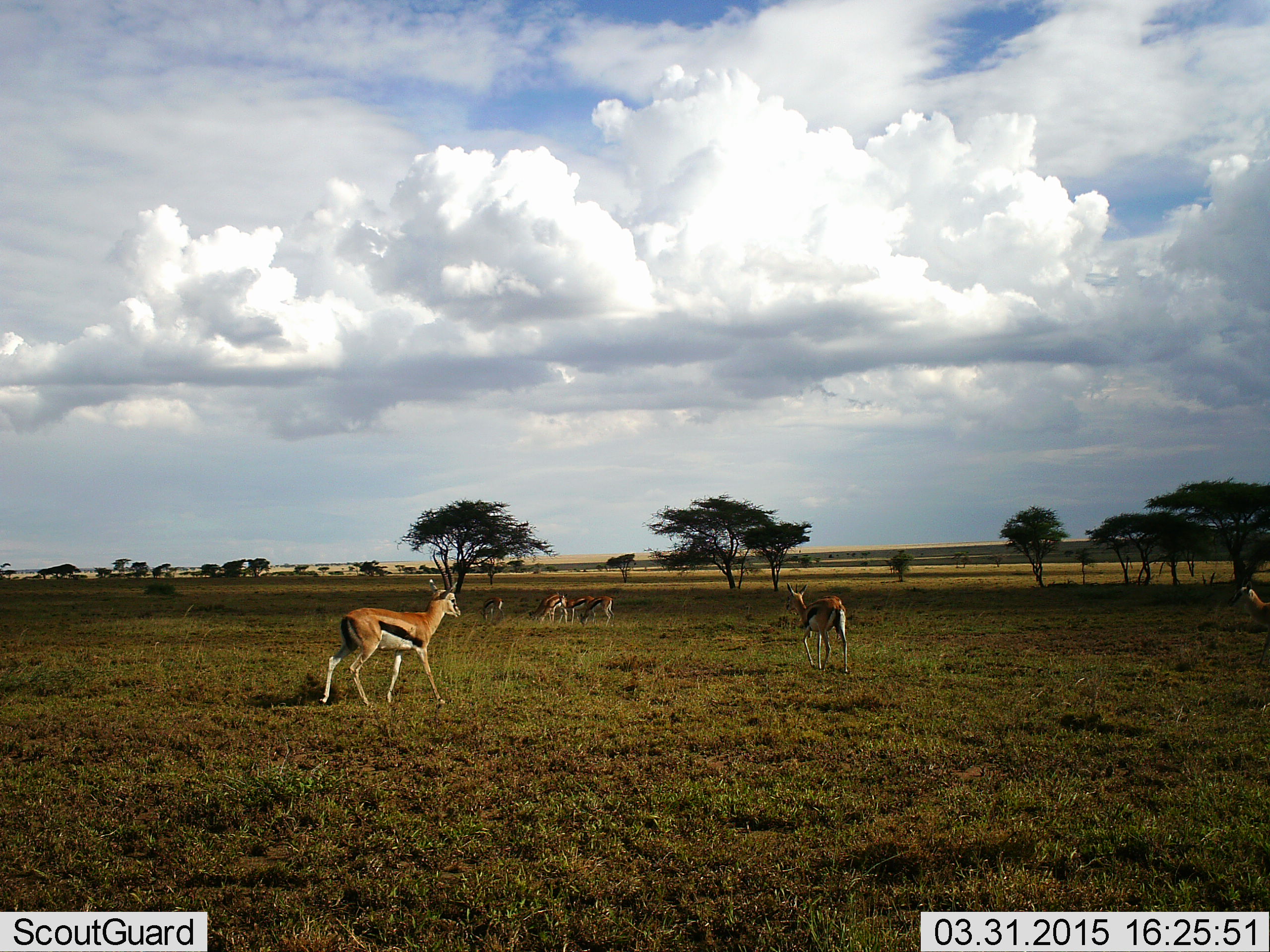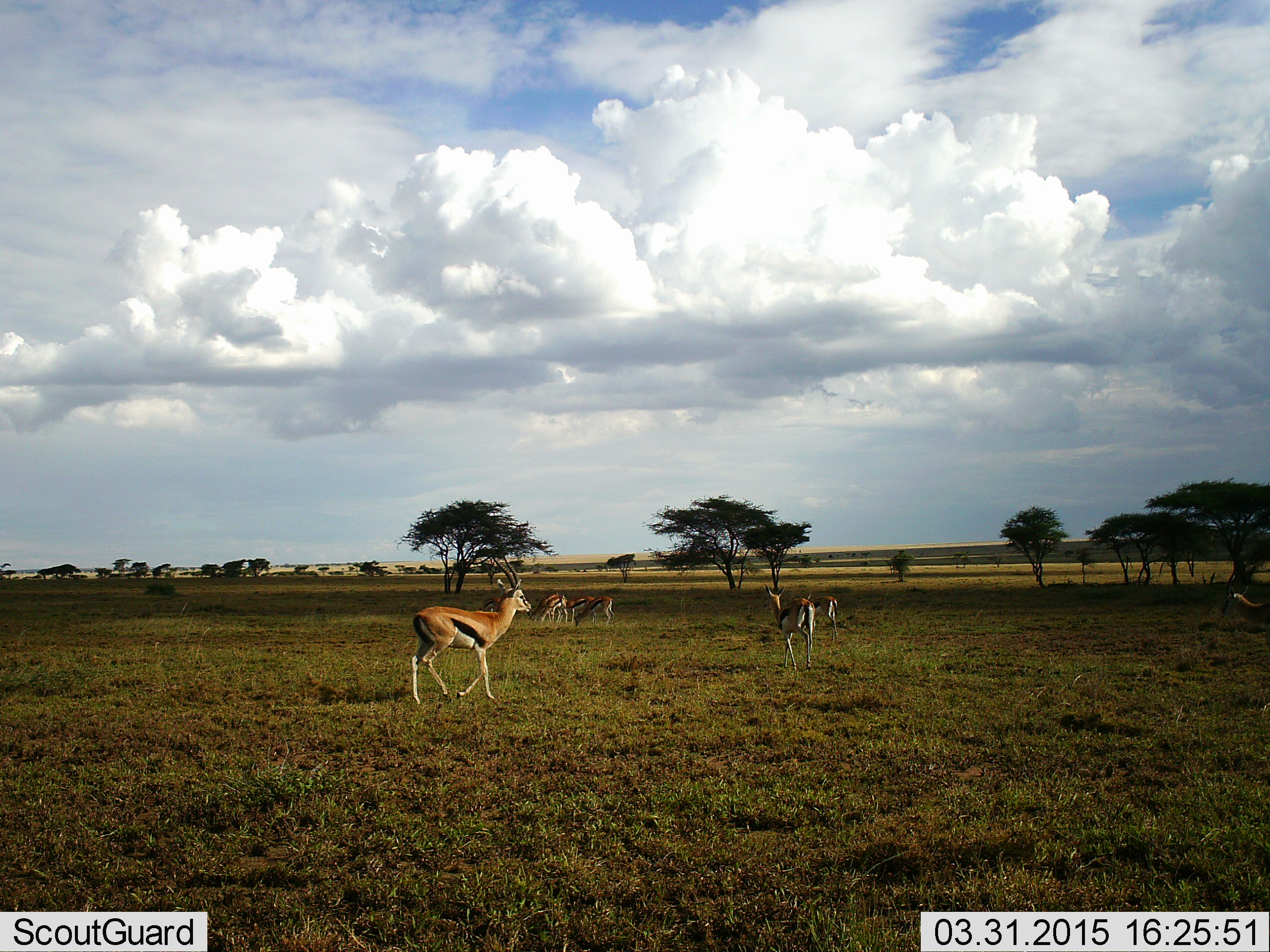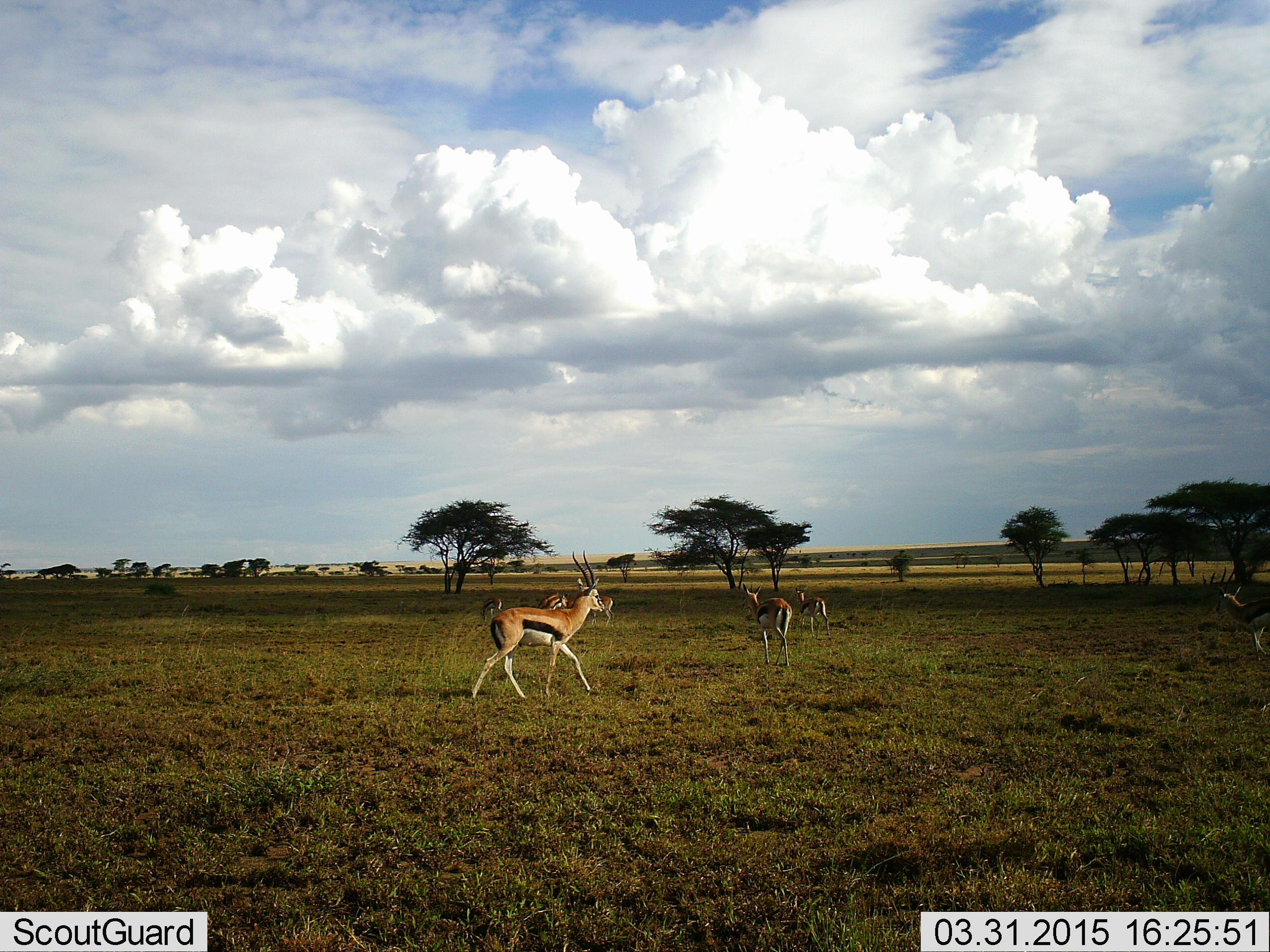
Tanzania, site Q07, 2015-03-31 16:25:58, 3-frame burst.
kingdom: Animalia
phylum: Chordata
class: Mammalia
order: Artiodactyla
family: Bovidae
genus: Eudorcas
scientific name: Eudorcas thomsonii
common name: thomson's gazelle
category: gazellethomsons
Gazellethomsons (thomson's gazelle) (Eudorcas thomsonii), count 7. Behavior (volunteer vote fractions): standing 50%, resting 0%, moving 100%, interacting 0%. Young present (vote fraction): 0%. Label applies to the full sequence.